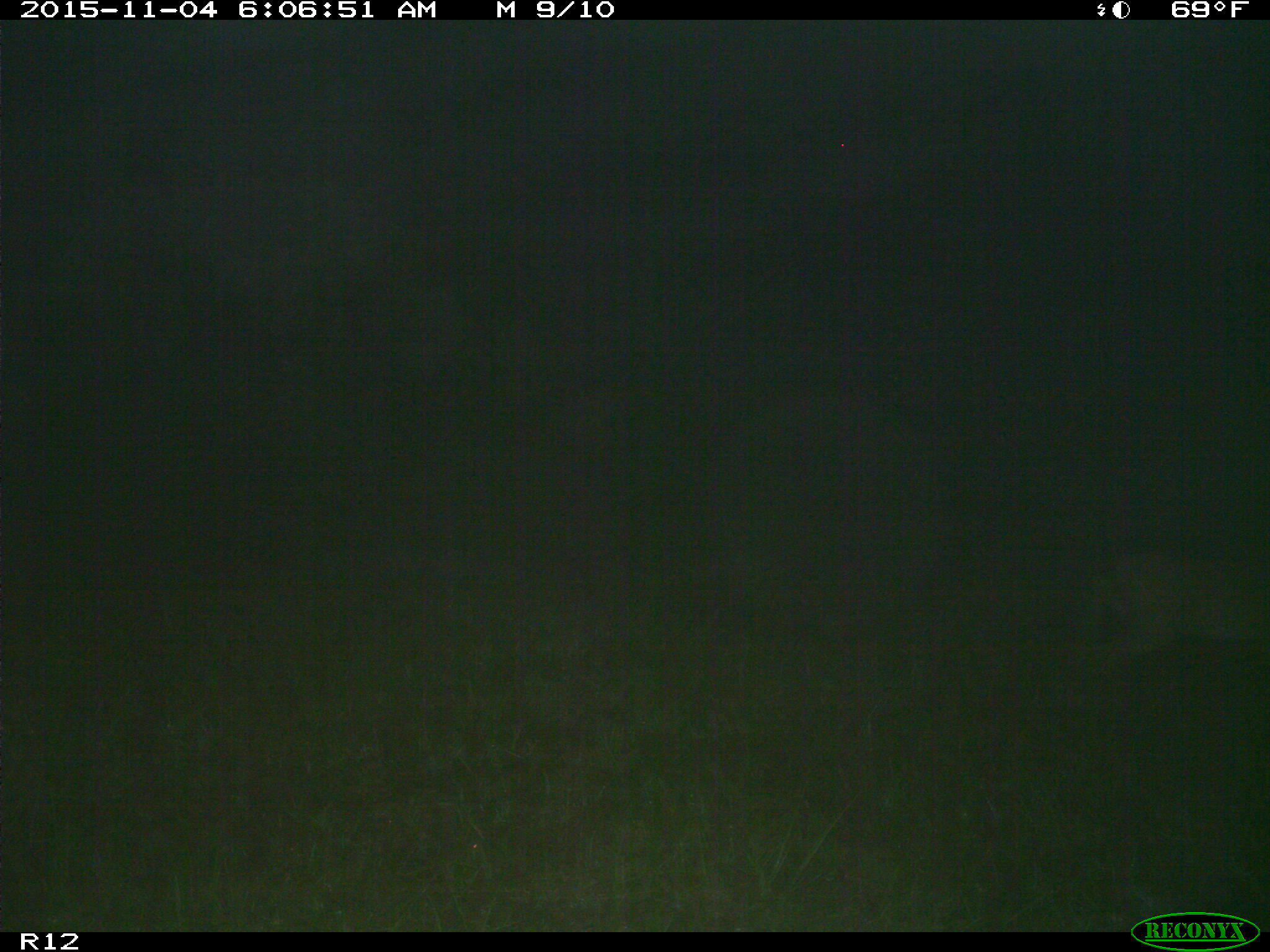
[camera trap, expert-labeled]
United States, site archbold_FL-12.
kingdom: Animalia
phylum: Chordata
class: Mammalia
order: Artiodactyla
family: Cervidae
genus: Odocoileus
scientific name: Odocoileus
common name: deer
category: unidentified deer